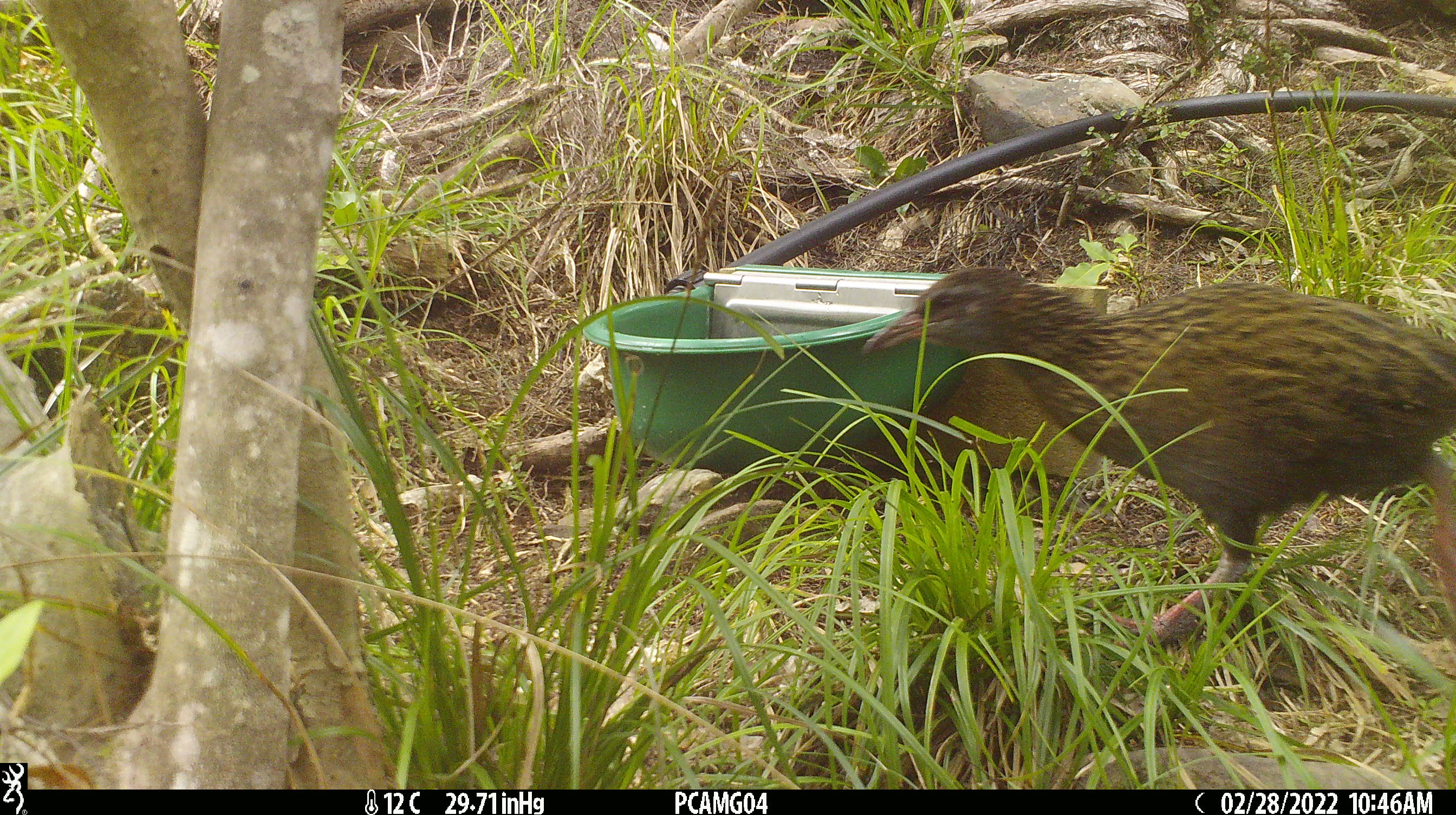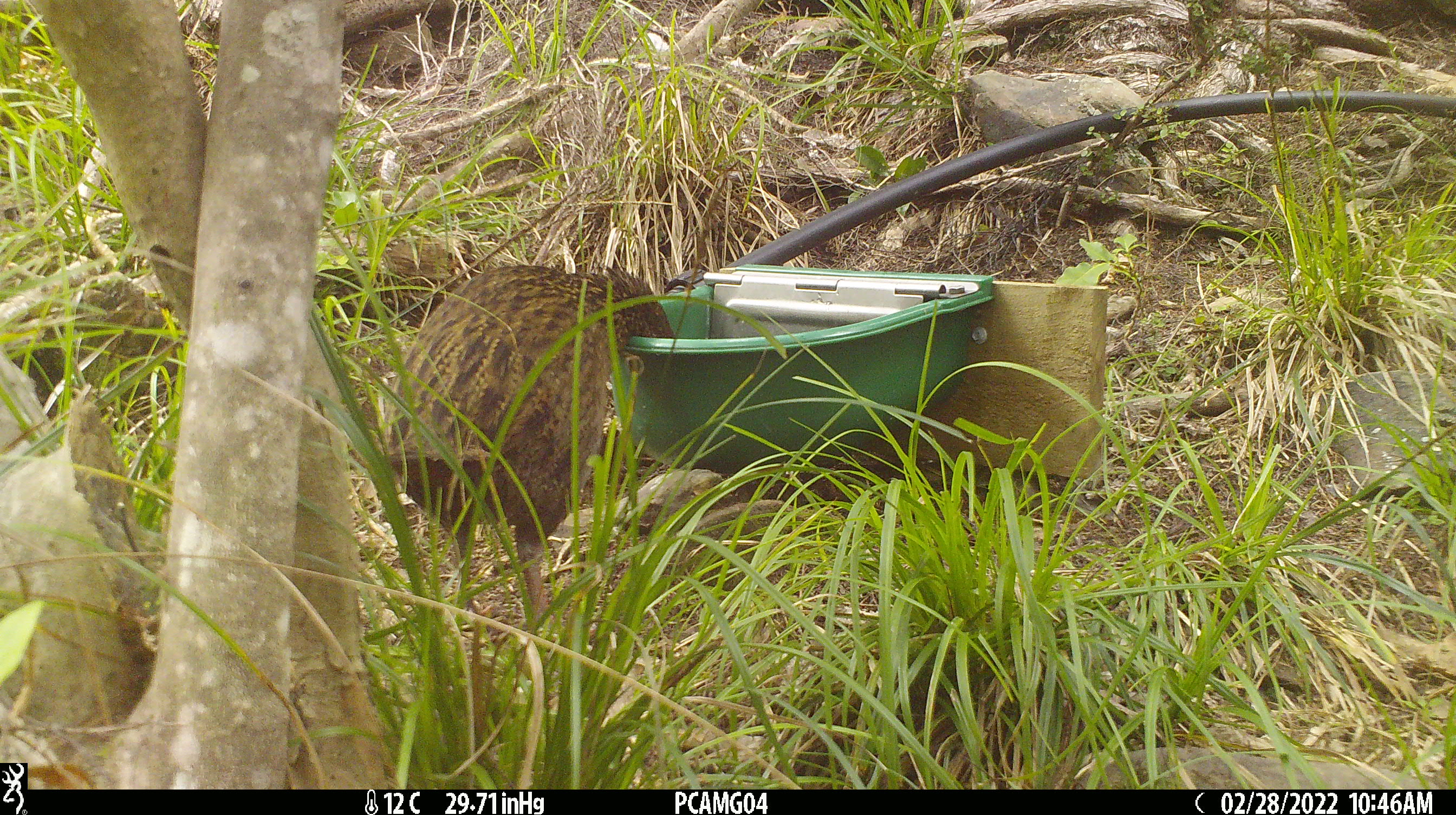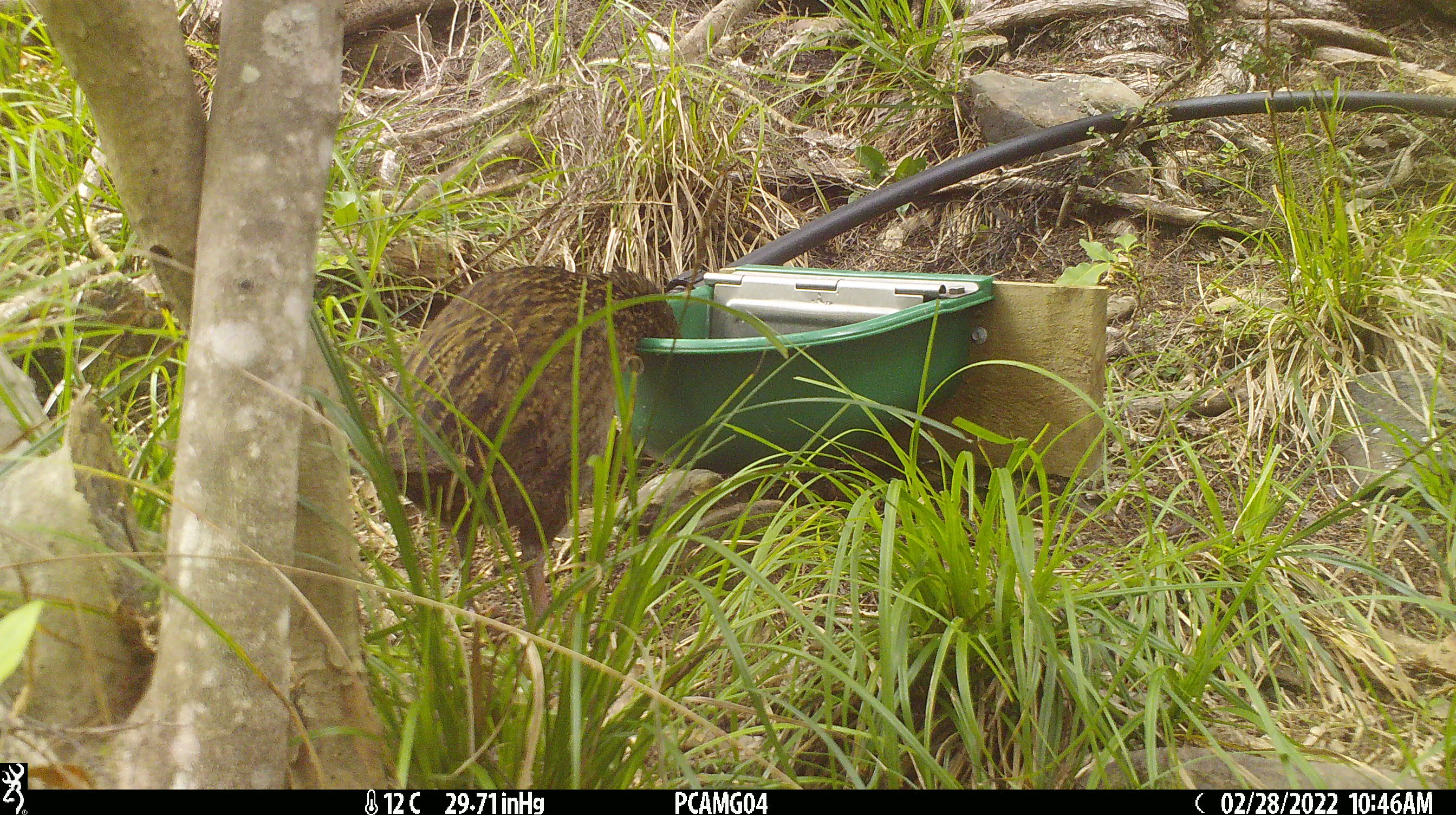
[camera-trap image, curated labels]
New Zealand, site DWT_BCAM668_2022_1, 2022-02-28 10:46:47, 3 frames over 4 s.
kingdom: Animalia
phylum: Chordata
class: Aves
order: Gruiformes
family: Rallidae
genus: Gallirallus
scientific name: Gallirallus australis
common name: weka